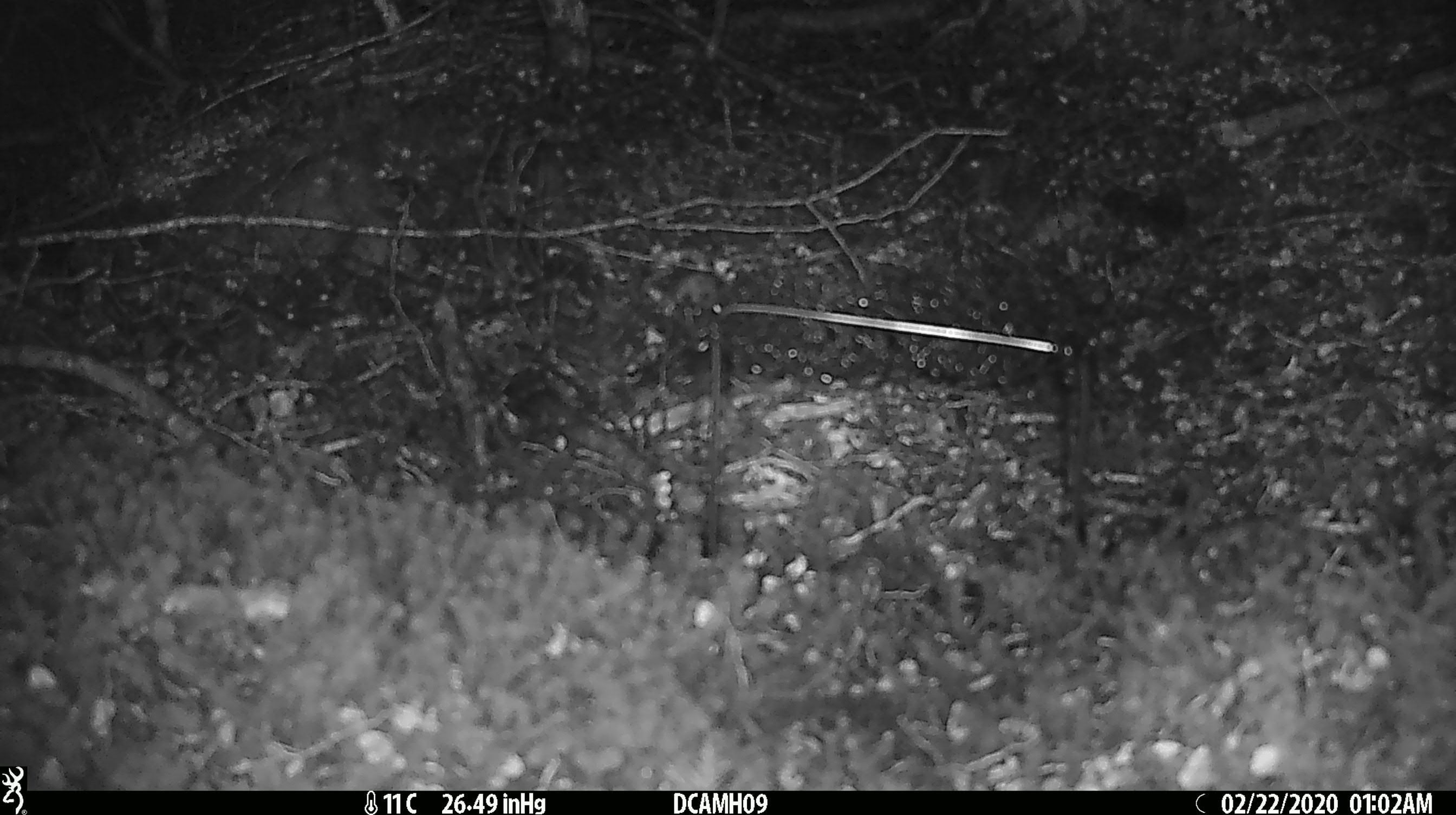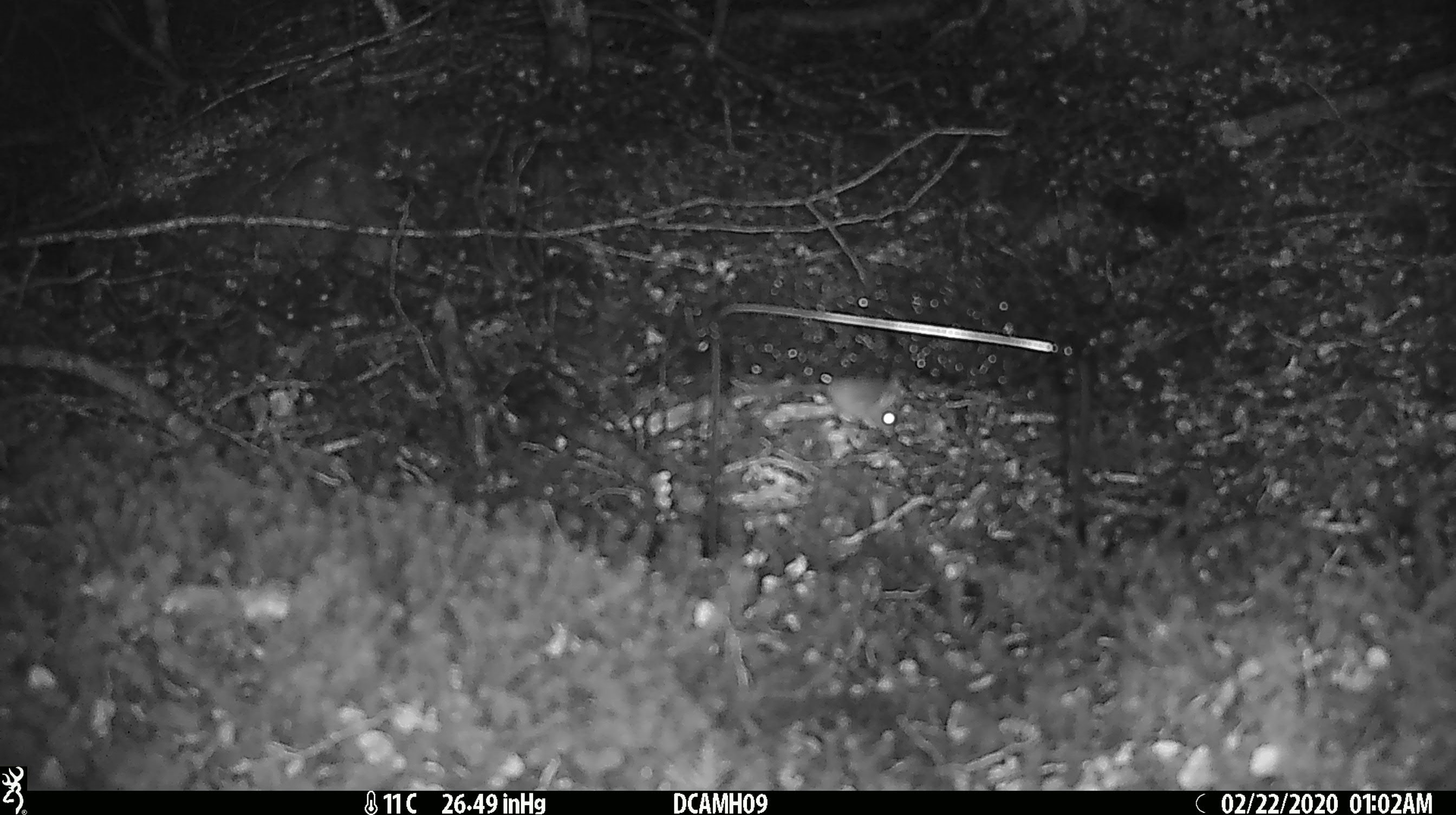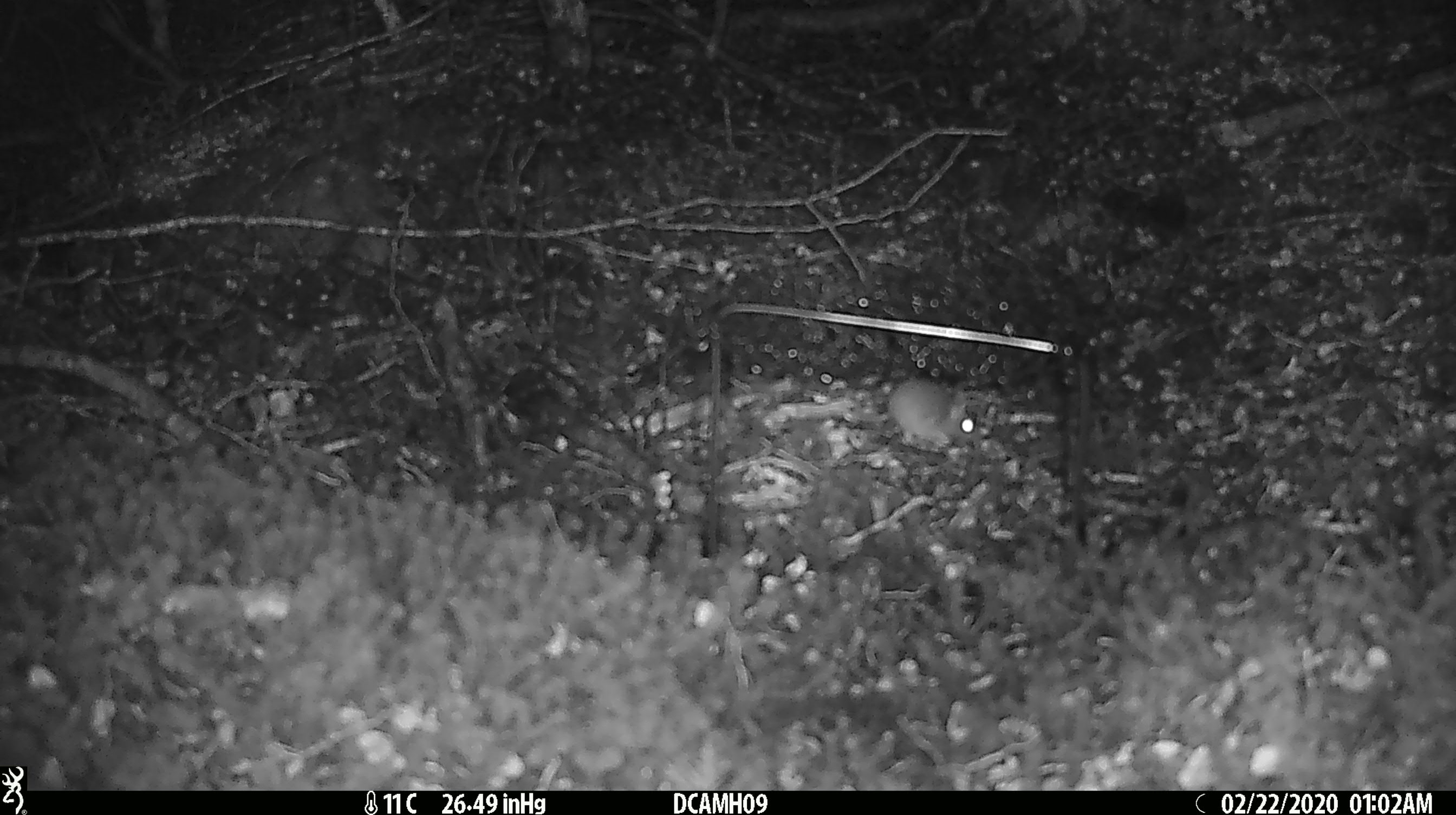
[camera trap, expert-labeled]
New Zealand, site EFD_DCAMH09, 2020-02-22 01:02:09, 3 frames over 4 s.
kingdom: Animalia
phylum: Chordata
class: Mammalia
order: Rodentia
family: Muridae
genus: Mus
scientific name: Mus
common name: mouse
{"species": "mouse (Mus)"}